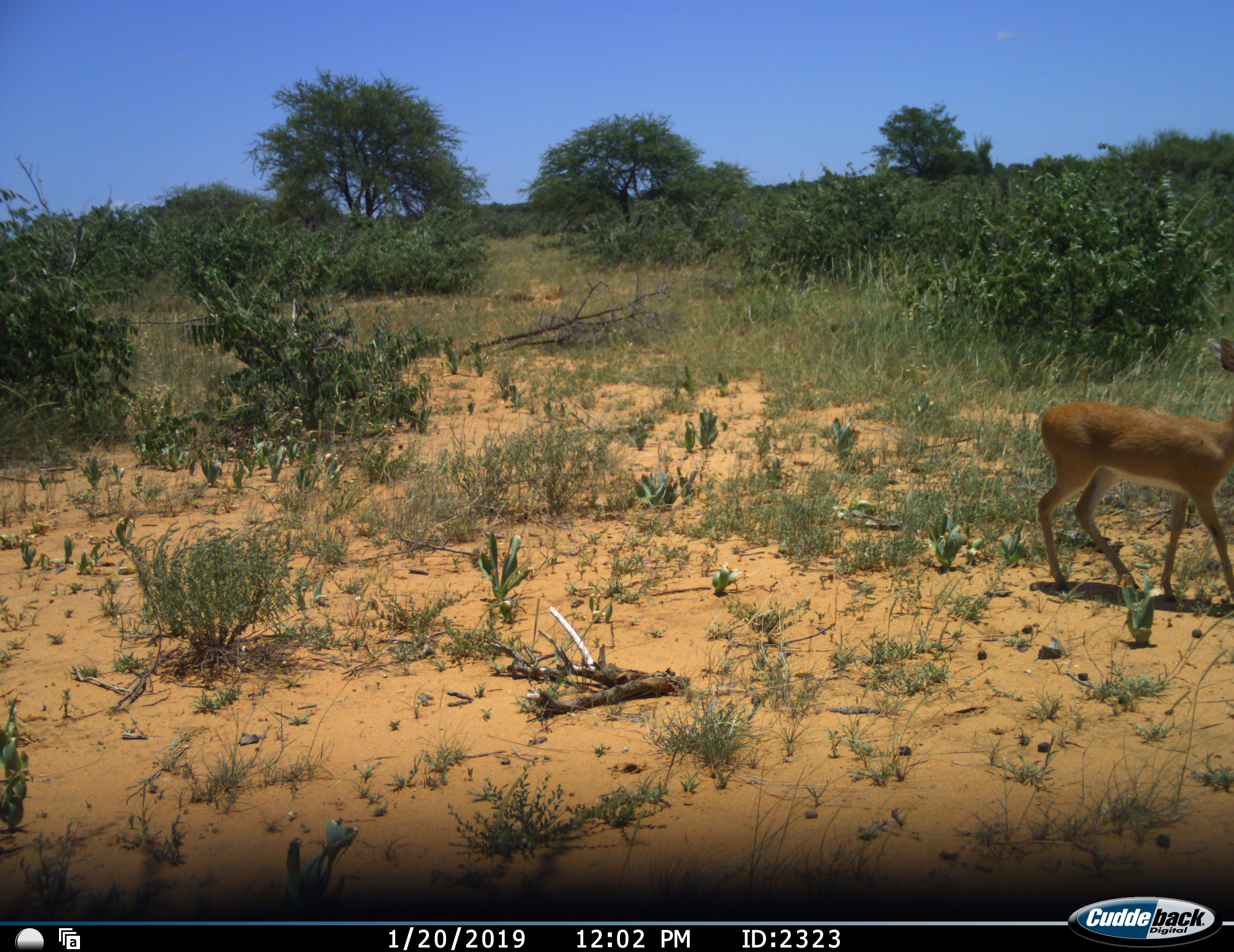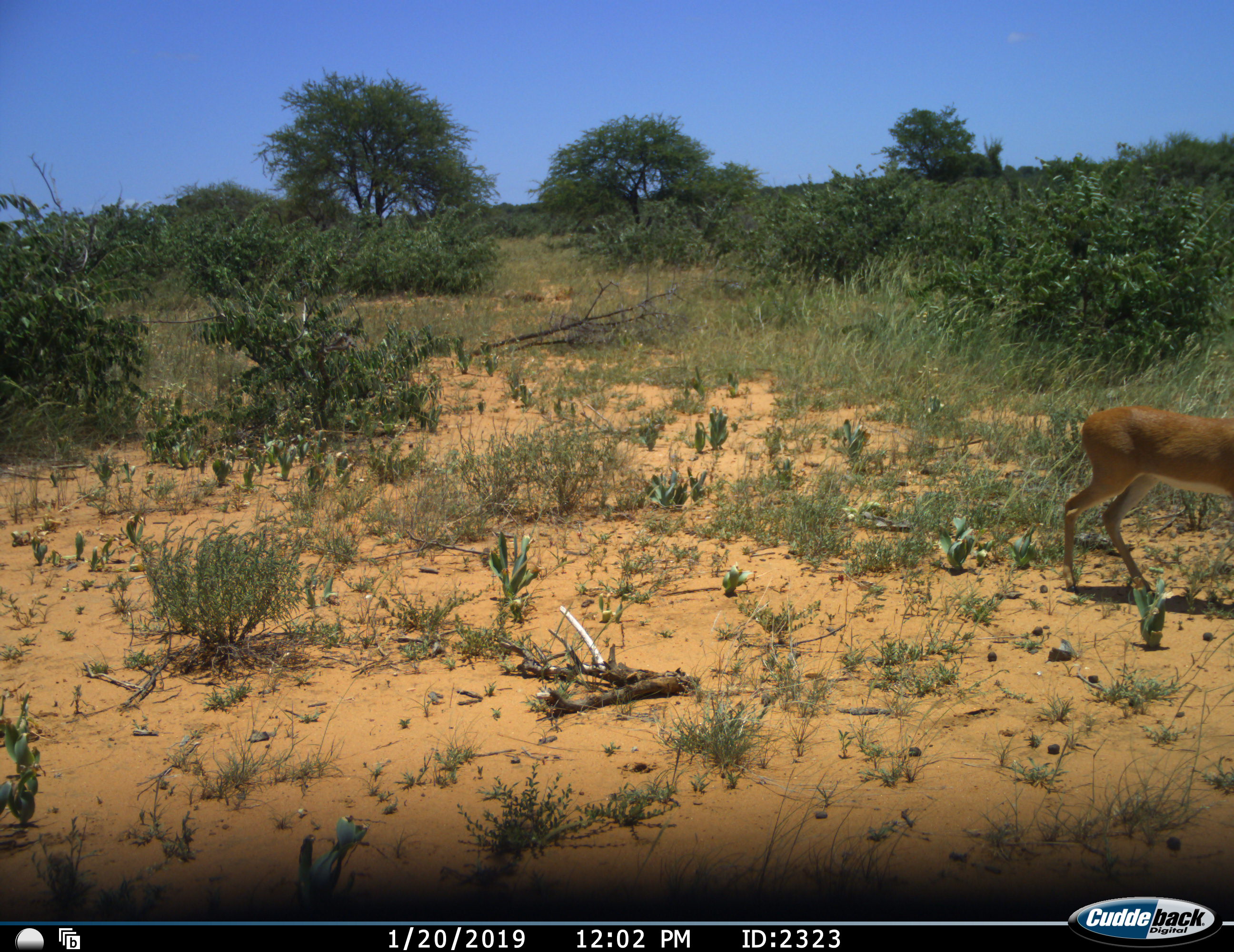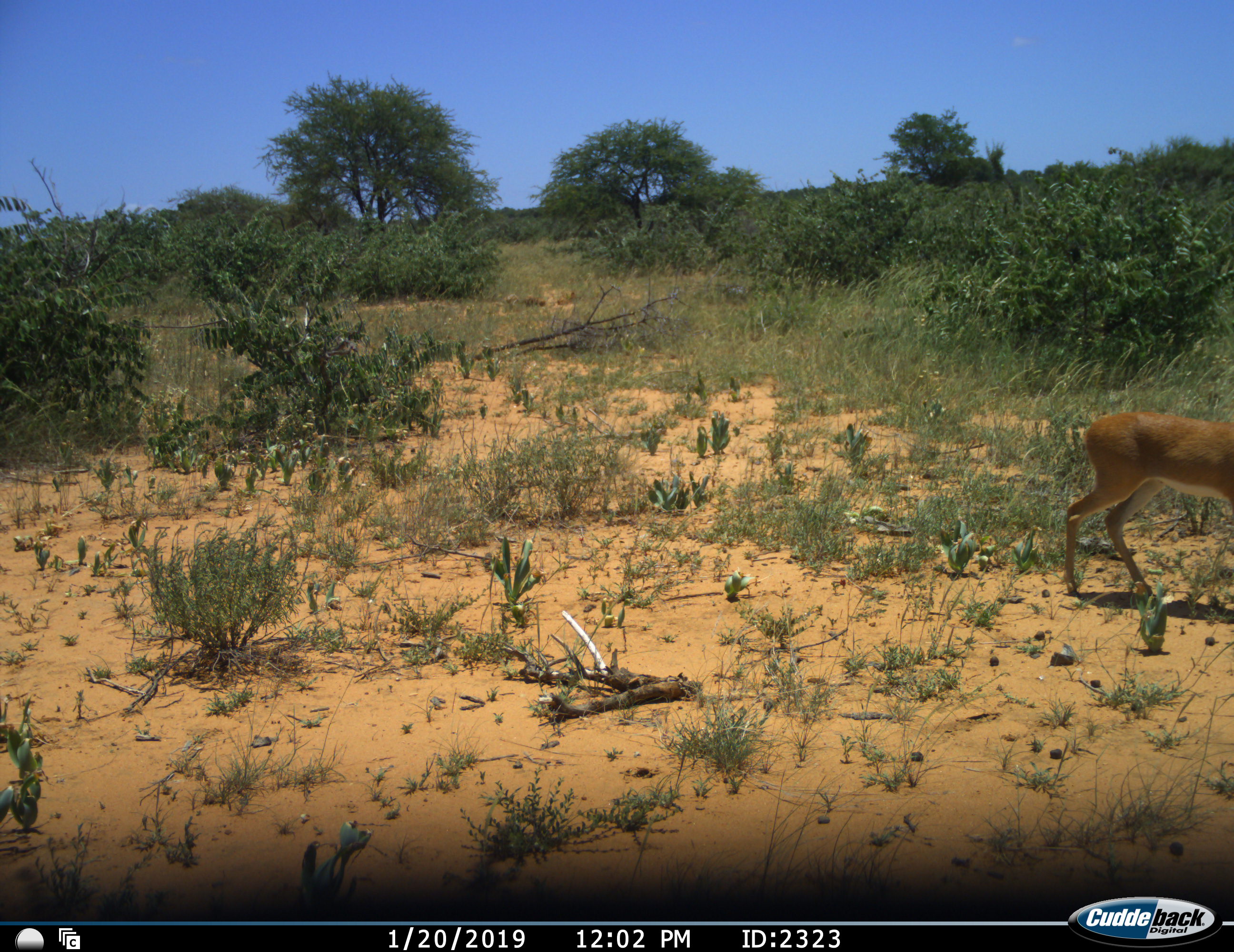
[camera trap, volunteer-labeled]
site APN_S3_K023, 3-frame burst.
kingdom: Animalia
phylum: Chordata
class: Mammalia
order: Artiodactyla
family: Bovidae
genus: Raphicerus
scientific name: Raphicerus campestris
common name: steenbok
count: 1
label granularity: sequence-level